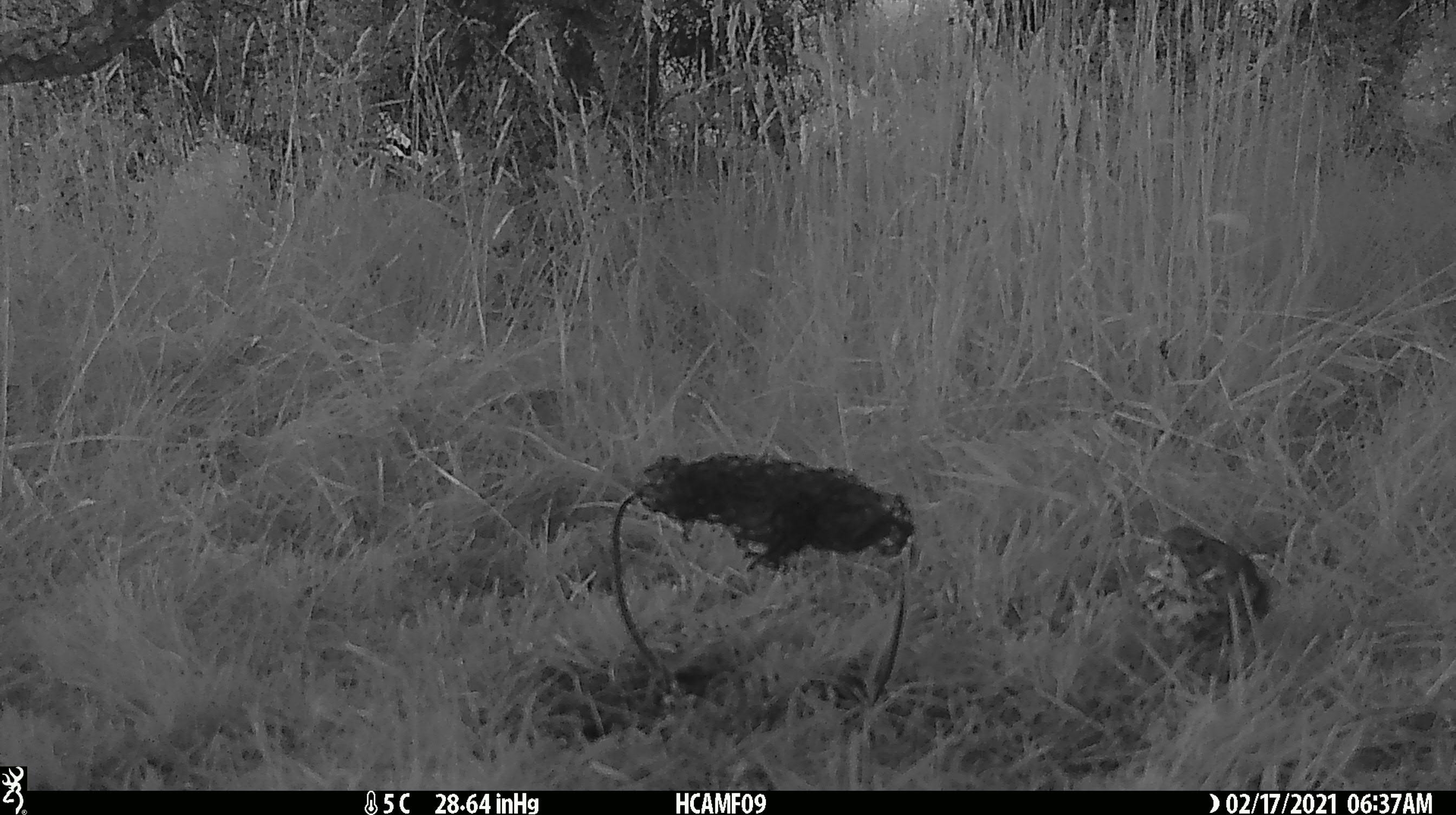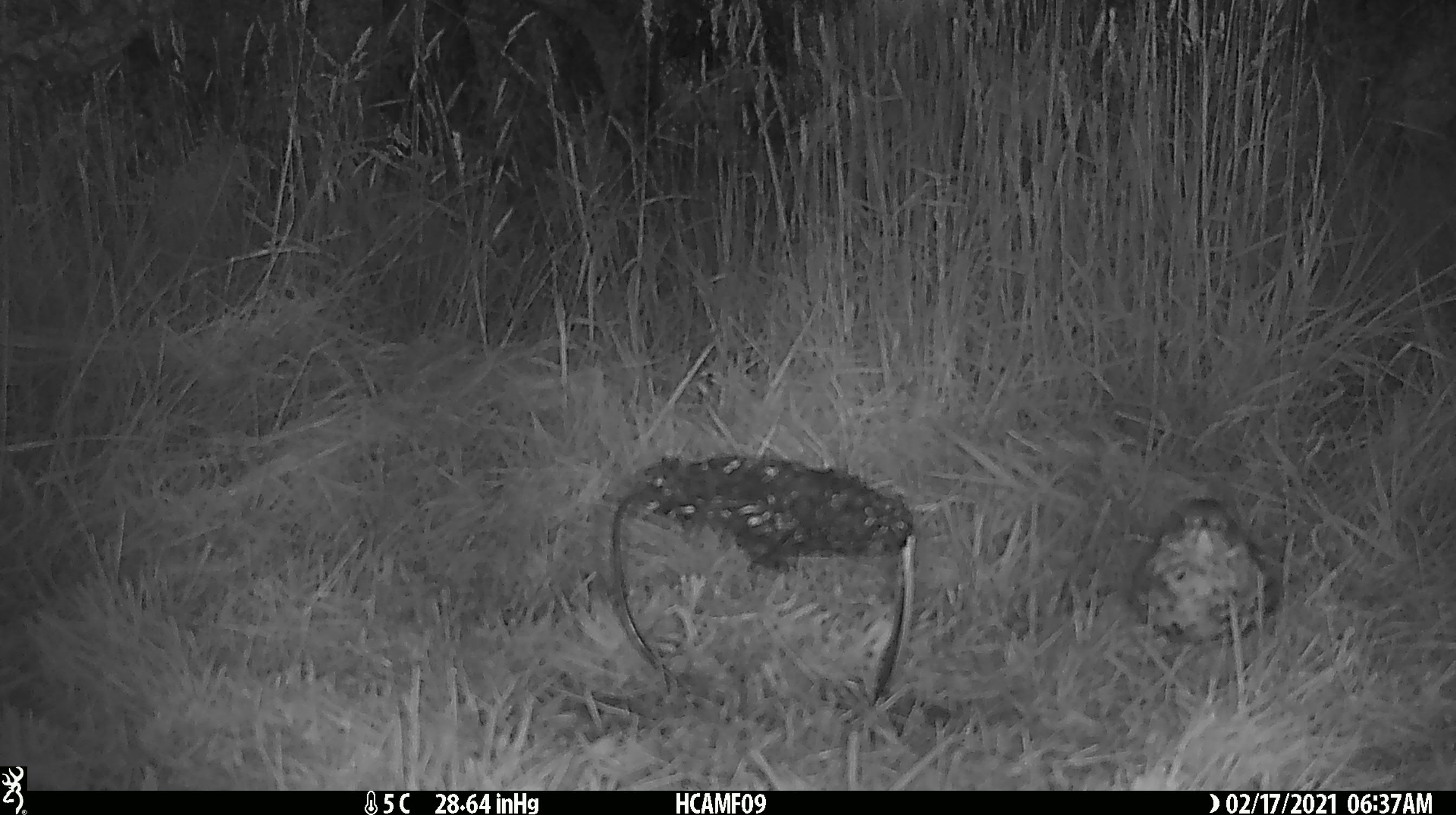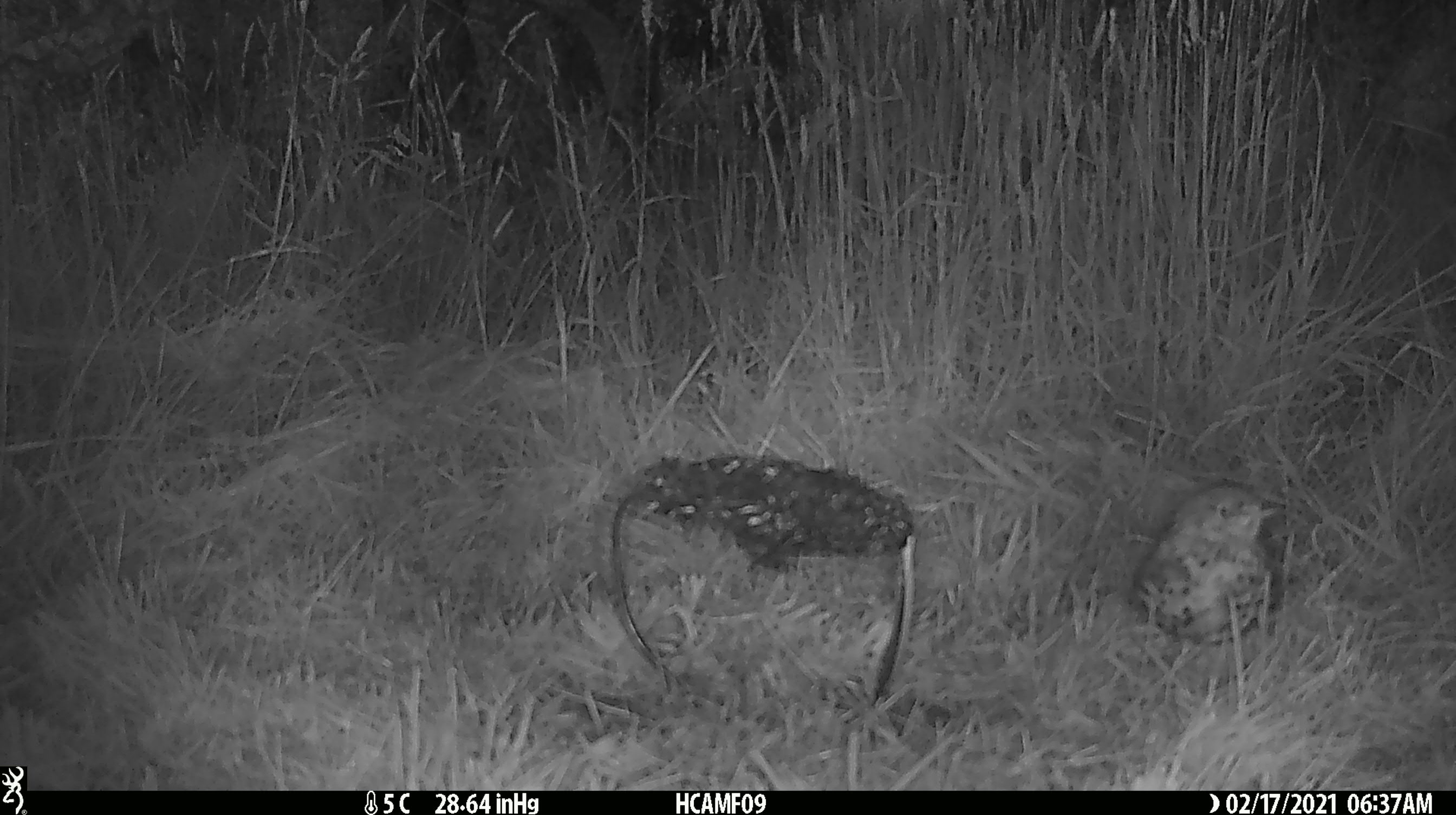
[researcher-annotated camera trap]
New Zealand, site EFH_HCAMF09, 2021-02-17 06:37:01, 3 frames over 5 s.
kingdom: Animalia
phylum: Chordata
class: Aves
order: Passeriformes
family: Turdidae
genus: Turdus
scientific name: Turdus philomelos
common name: song thrush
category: thrush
Thrush (song thrush) (Turdus philomelos).